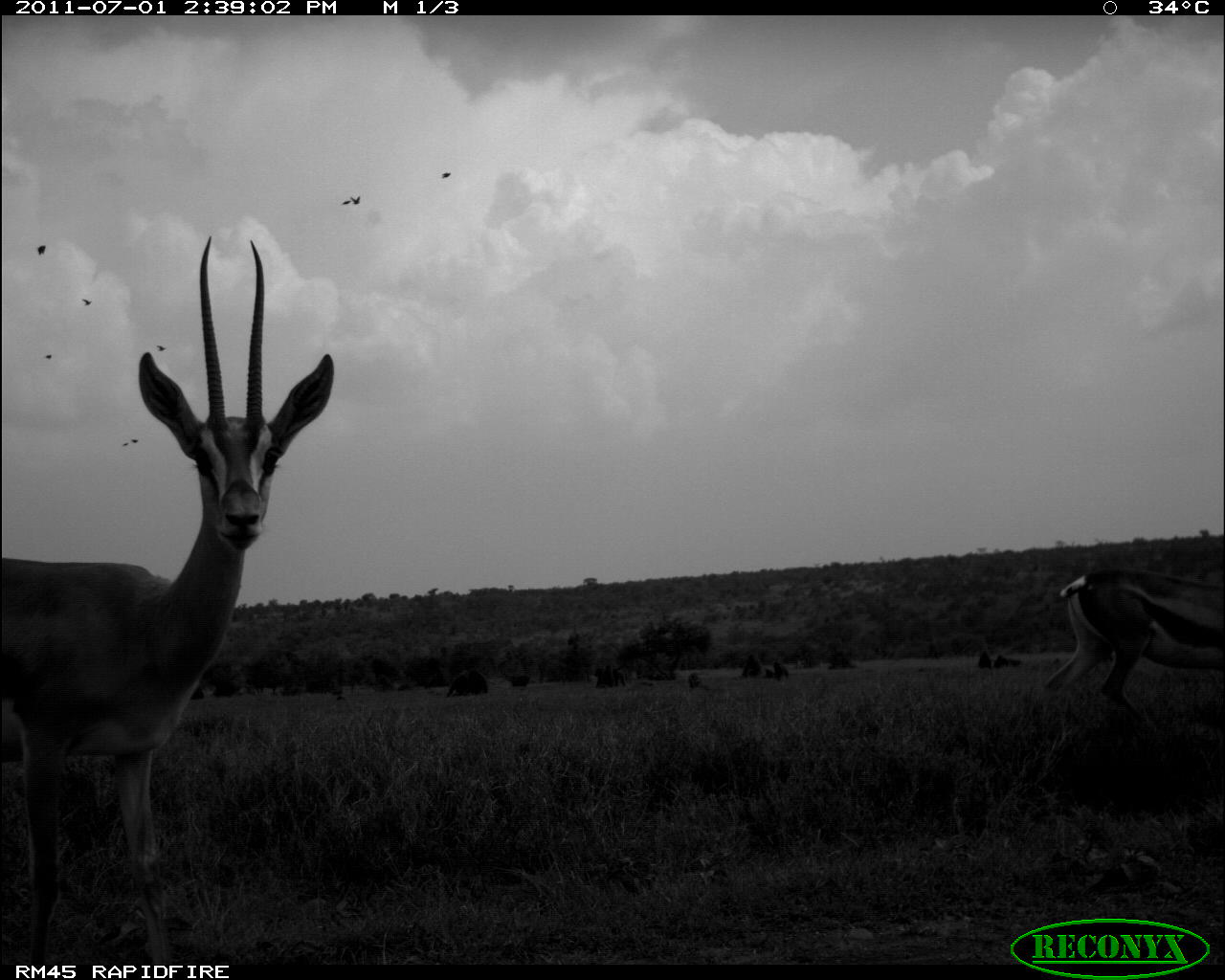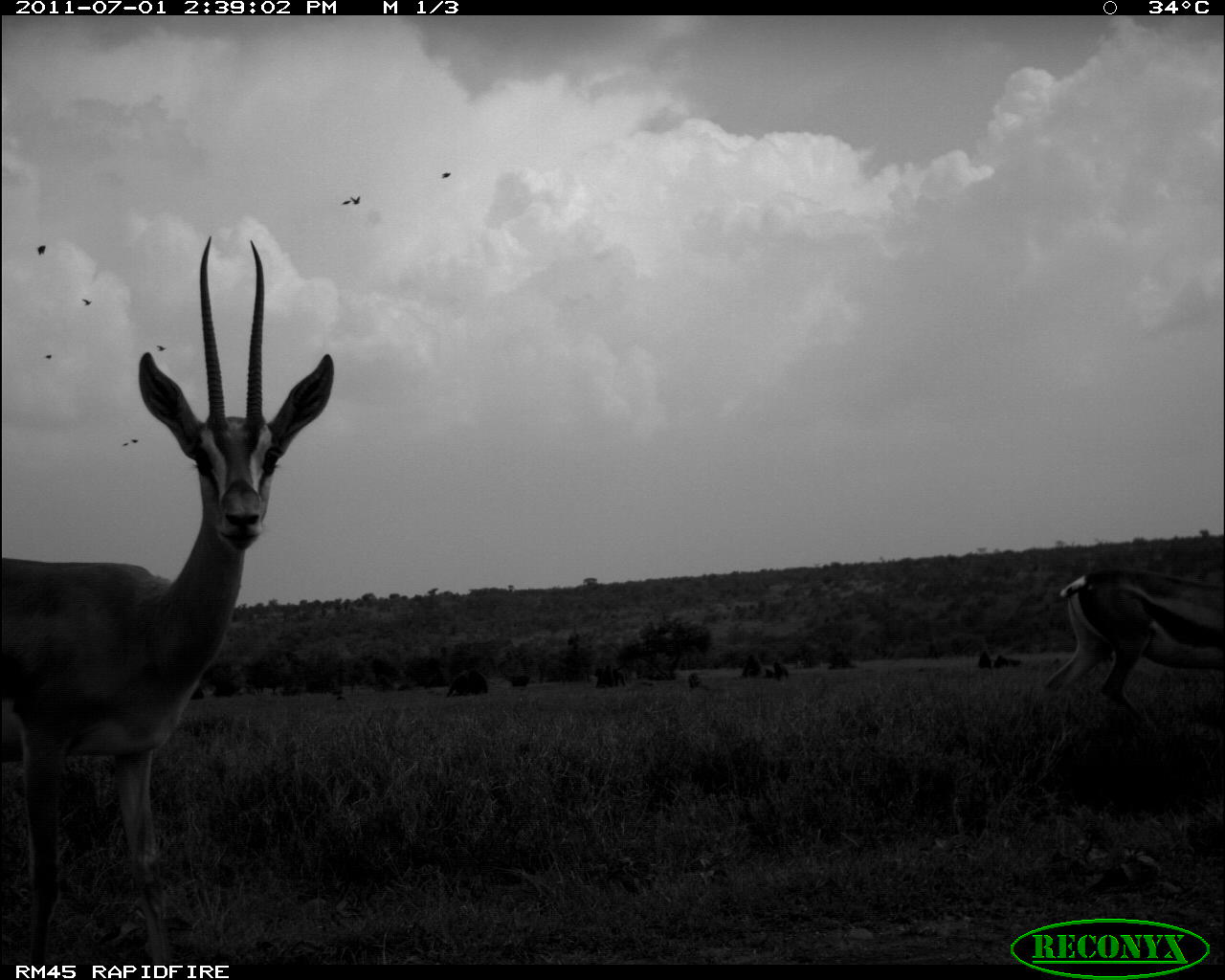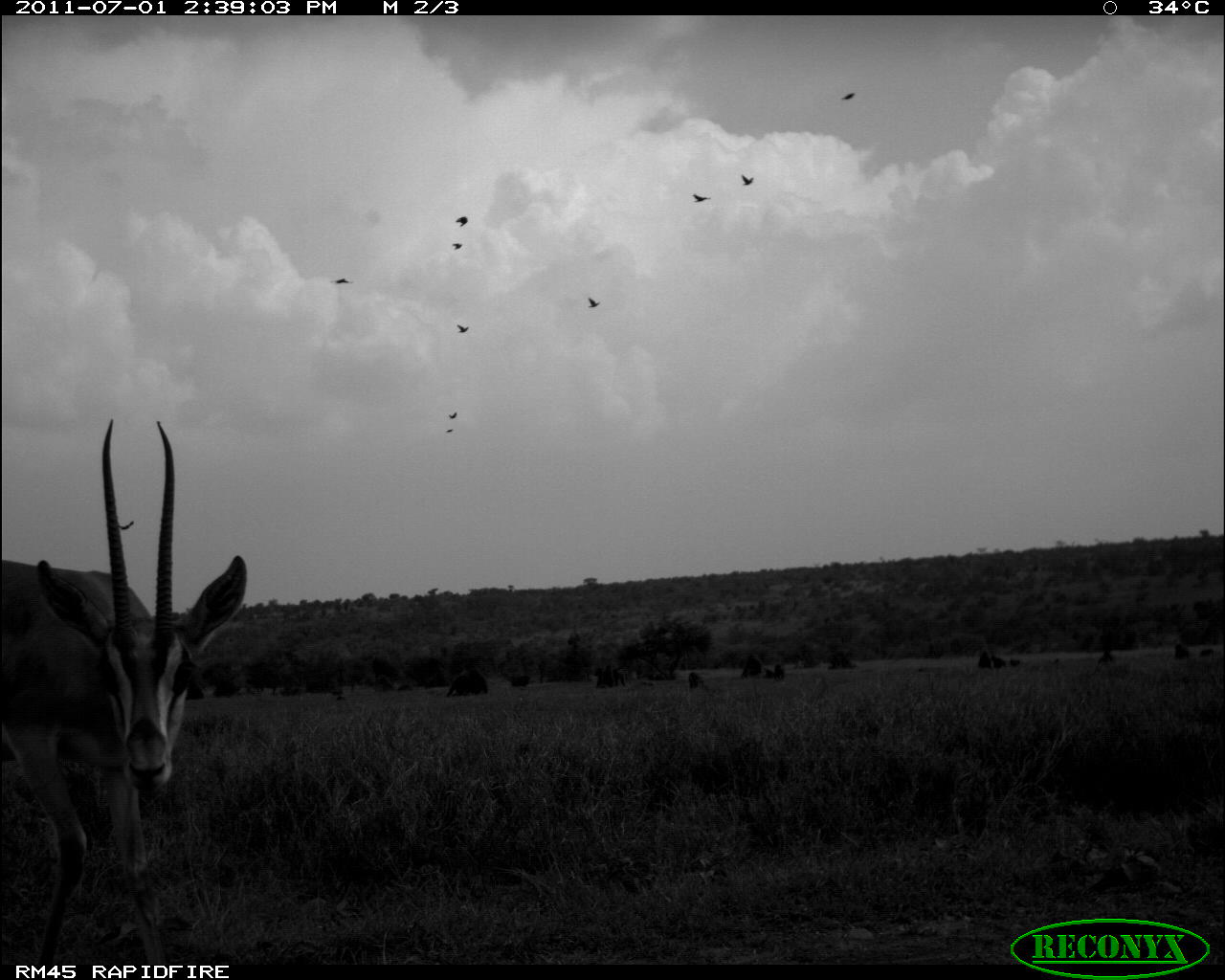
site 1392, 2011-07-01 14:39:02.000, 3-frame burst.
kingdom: Animalia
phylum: Chordata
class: Mammalia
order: Artiodactyla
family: Bovidae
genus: Nanger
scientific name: Nanger granti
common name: grant's gazelle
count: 2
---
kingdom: Animalia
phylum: Chordata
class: Mammalia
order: Primates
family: Cercopithecidae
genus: Papio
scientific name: Papio anubis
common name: olive baboon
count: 8